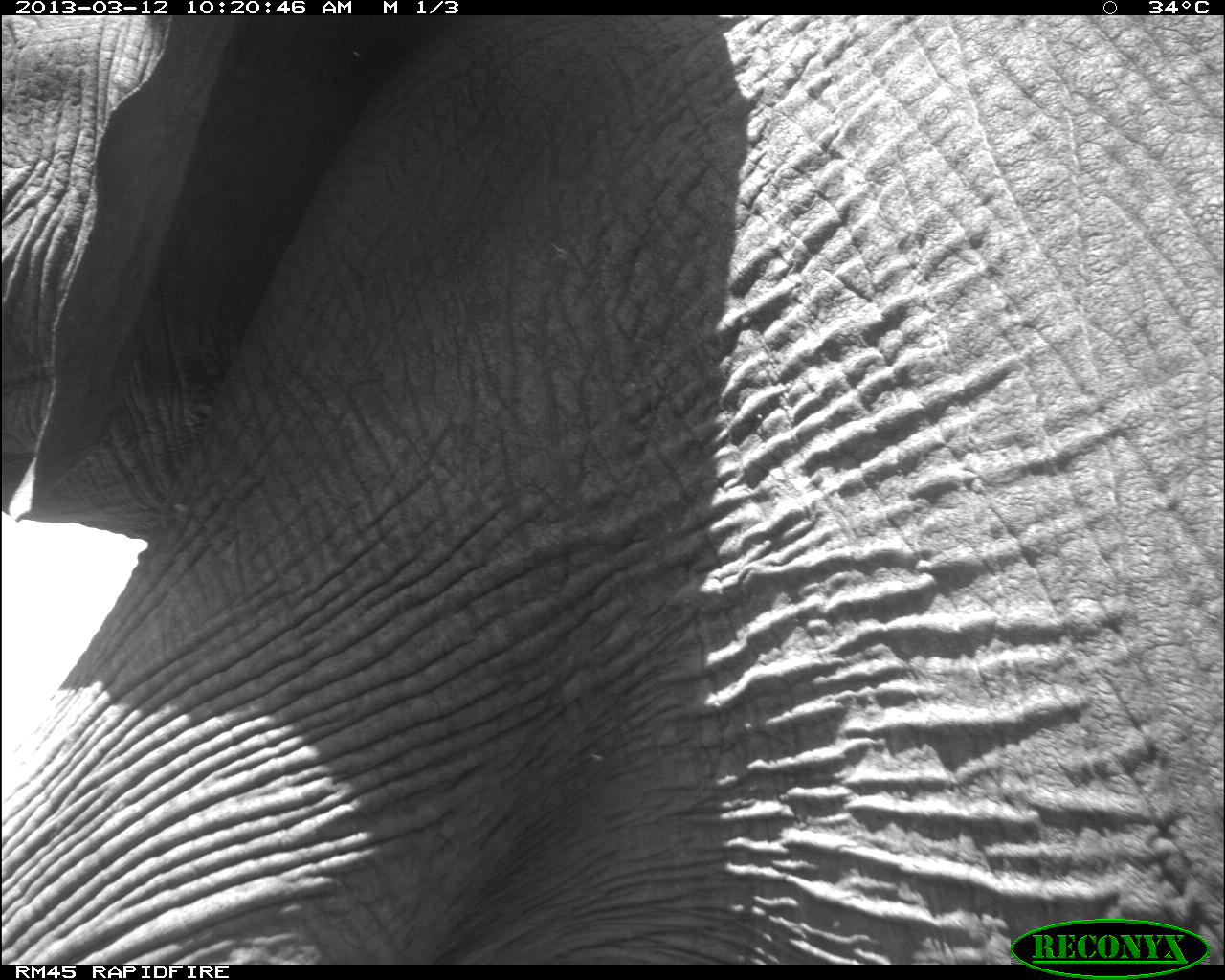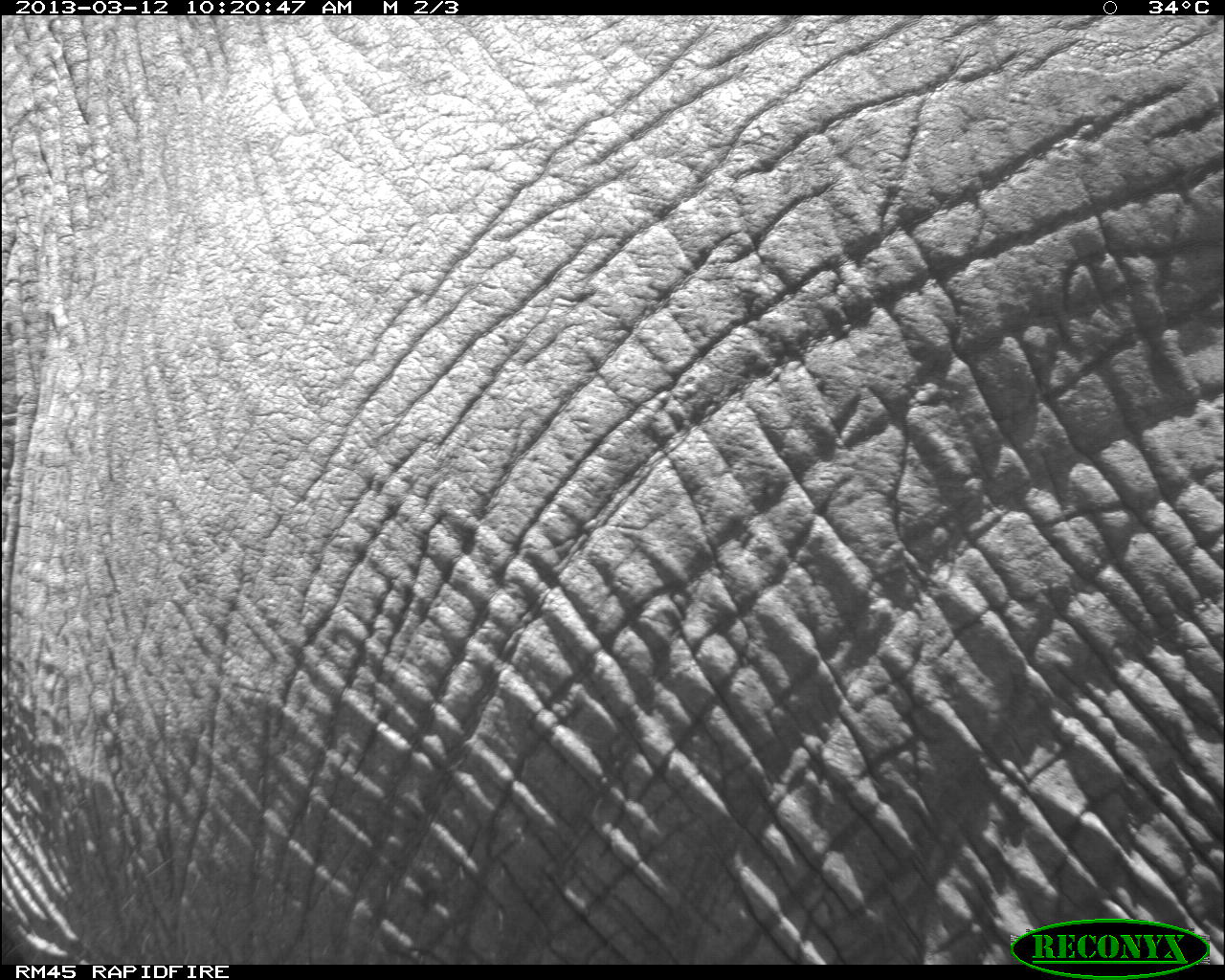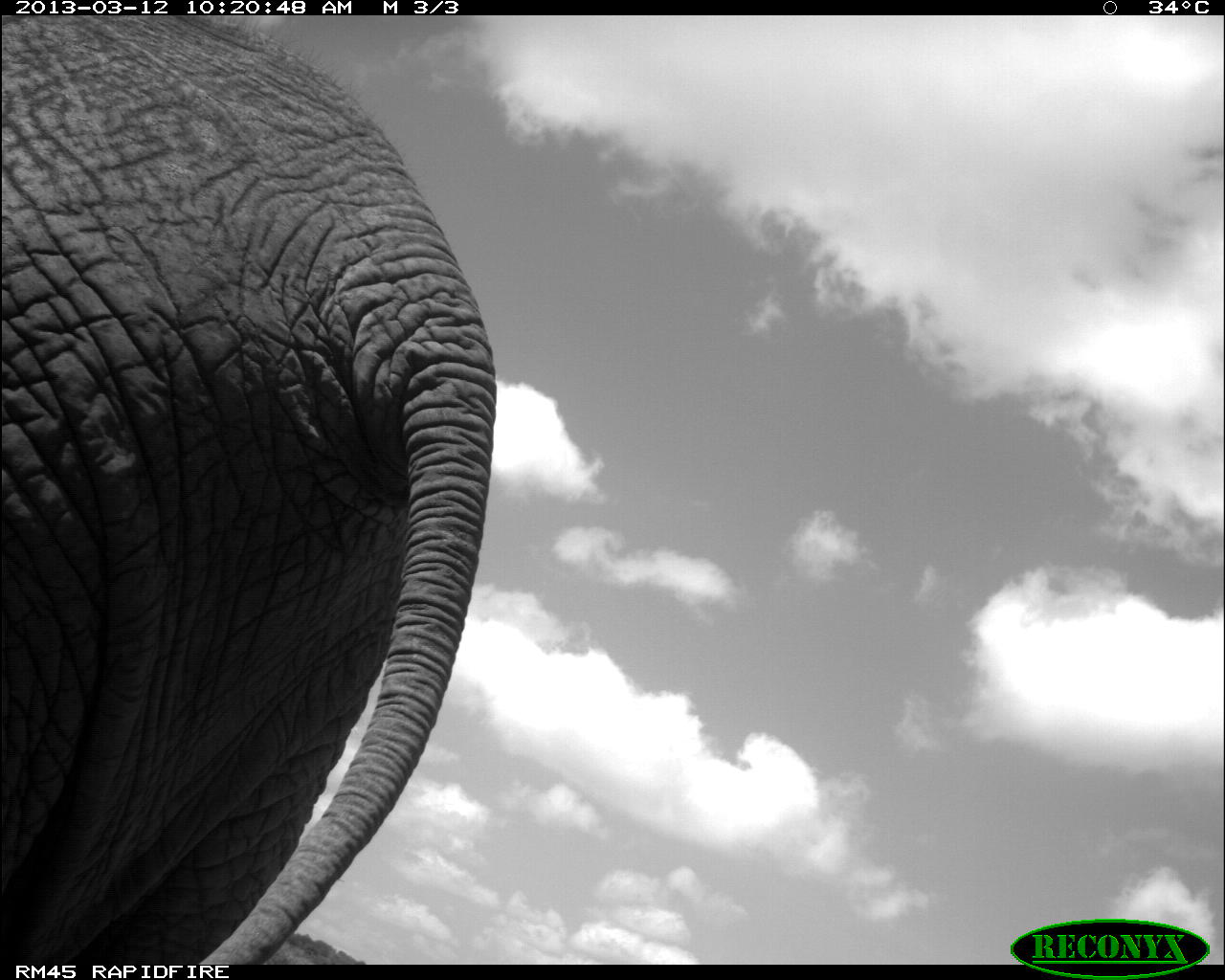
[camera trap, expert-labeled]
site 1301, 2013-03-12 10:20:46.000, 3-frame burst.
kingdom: Animalia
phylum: Chordata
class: Mammalia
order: Proboscidea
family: Elephantidae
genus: Loxodonta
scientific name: Loxodonta africana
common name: african bush elephant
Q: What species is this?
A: Loxodonta africana (african bush elephant).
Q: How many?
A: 1.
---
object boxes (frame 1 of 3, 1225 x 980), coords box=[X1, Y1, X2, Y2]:
loxodonta africana: box=[3, 10, 1225, 959]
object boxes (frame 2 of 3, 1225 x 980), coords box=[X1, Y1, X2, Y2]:
loxodonta africana: box=[5, 16, 1224, 965]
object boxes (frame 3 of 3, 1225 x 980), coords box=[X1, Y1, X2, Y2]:
loxodonta africana: box=[0, 17, 497, 959]